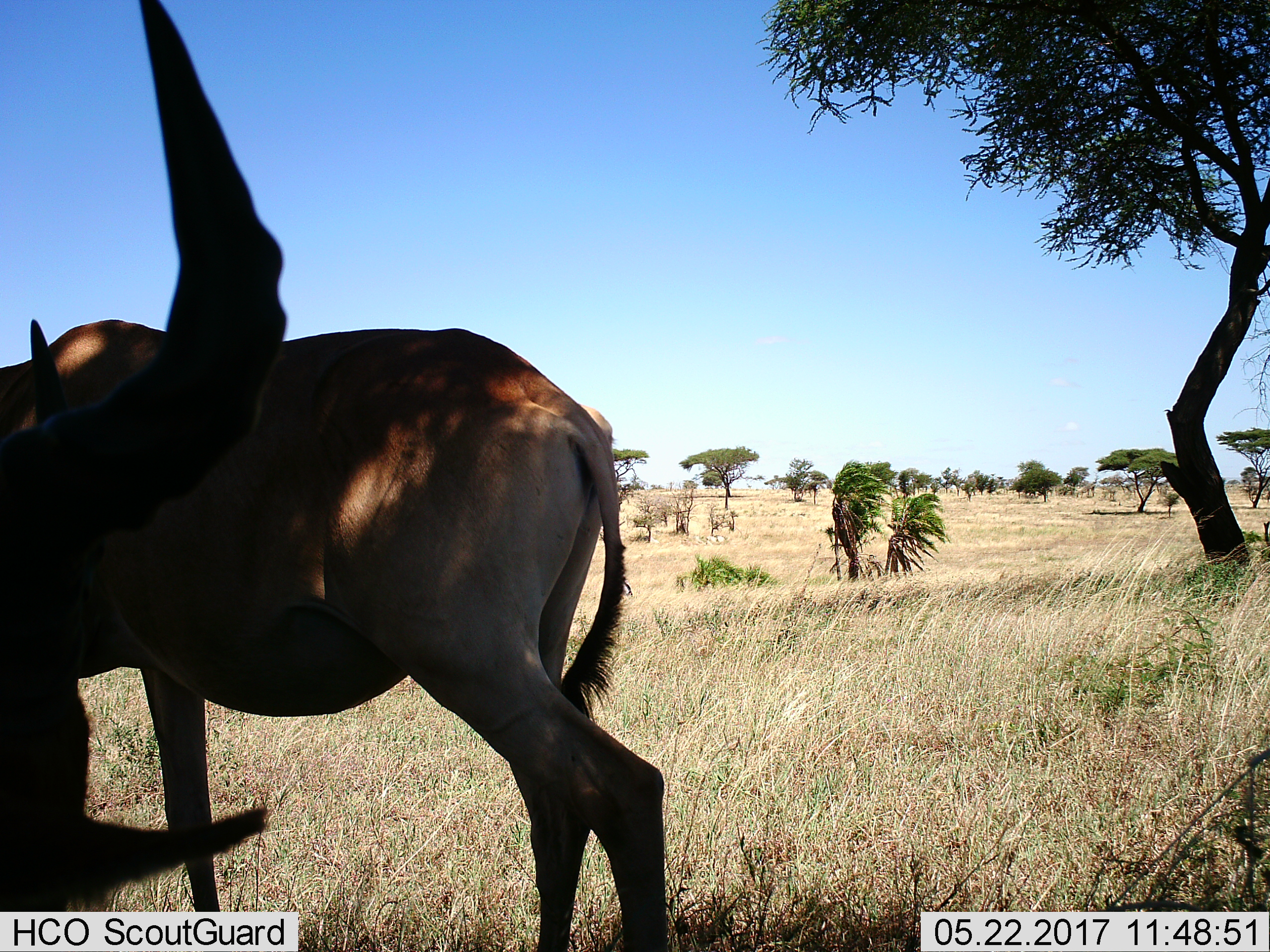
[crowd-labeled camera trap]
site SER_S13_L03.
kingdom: Animalia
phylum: Chordata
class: Mammalia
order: Artiodactyla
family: Bovidae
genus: Alcelaphus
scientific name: Alcelaphus buselaphus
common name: hartebeest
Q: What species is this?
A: Hartebeest (Alcelaphus buselaphus).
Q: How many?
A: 2.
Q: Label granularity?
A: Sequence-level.